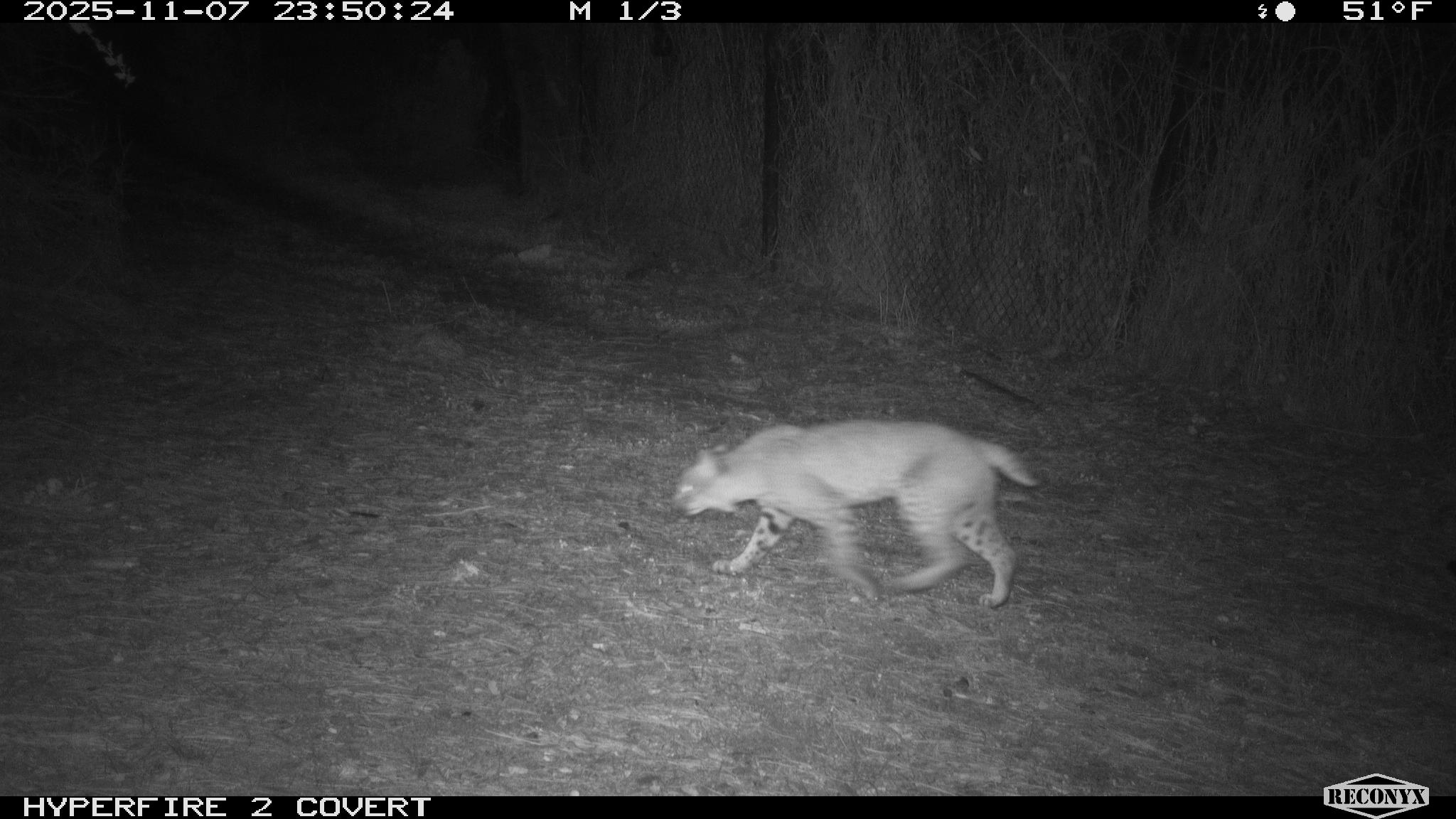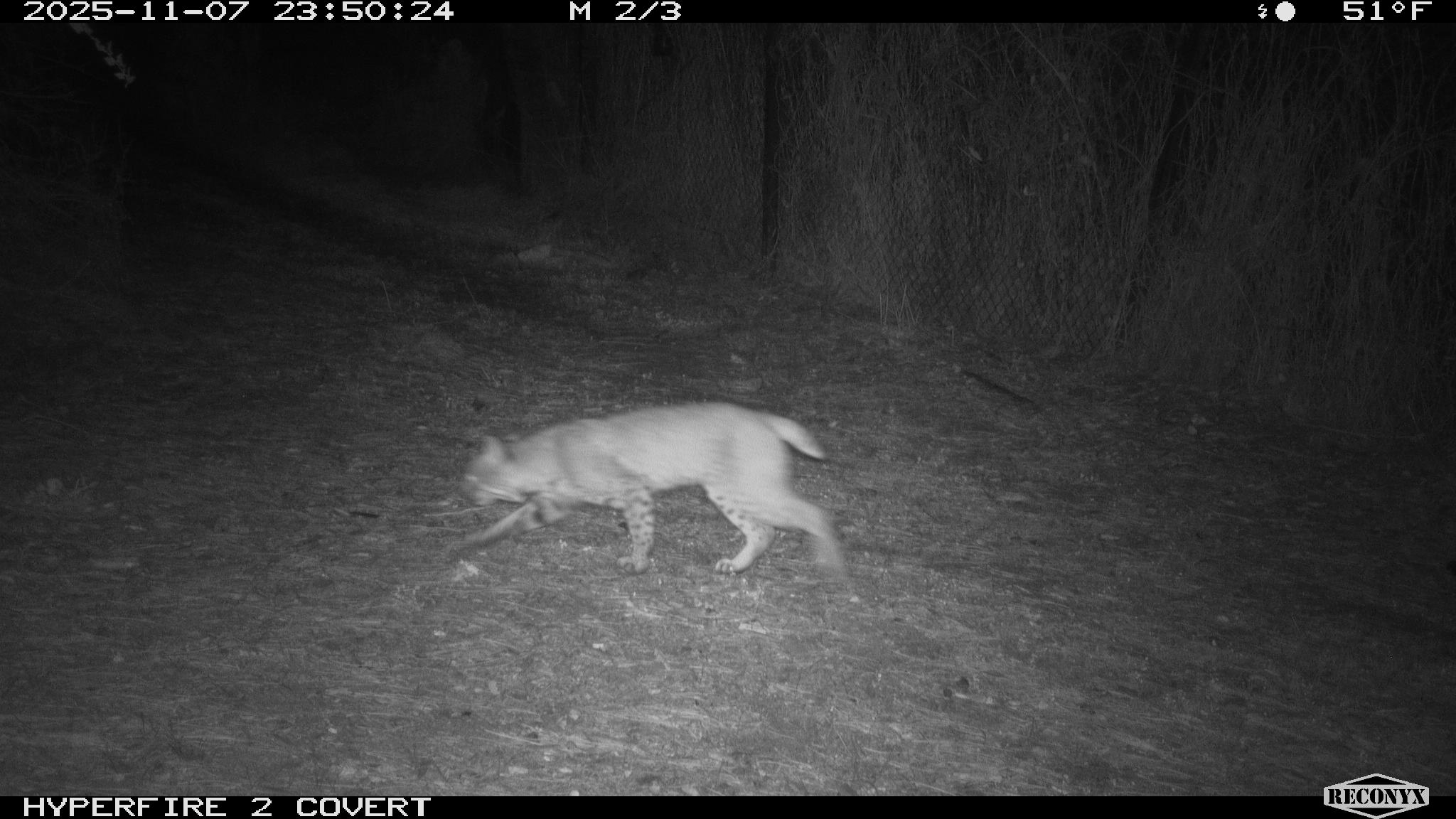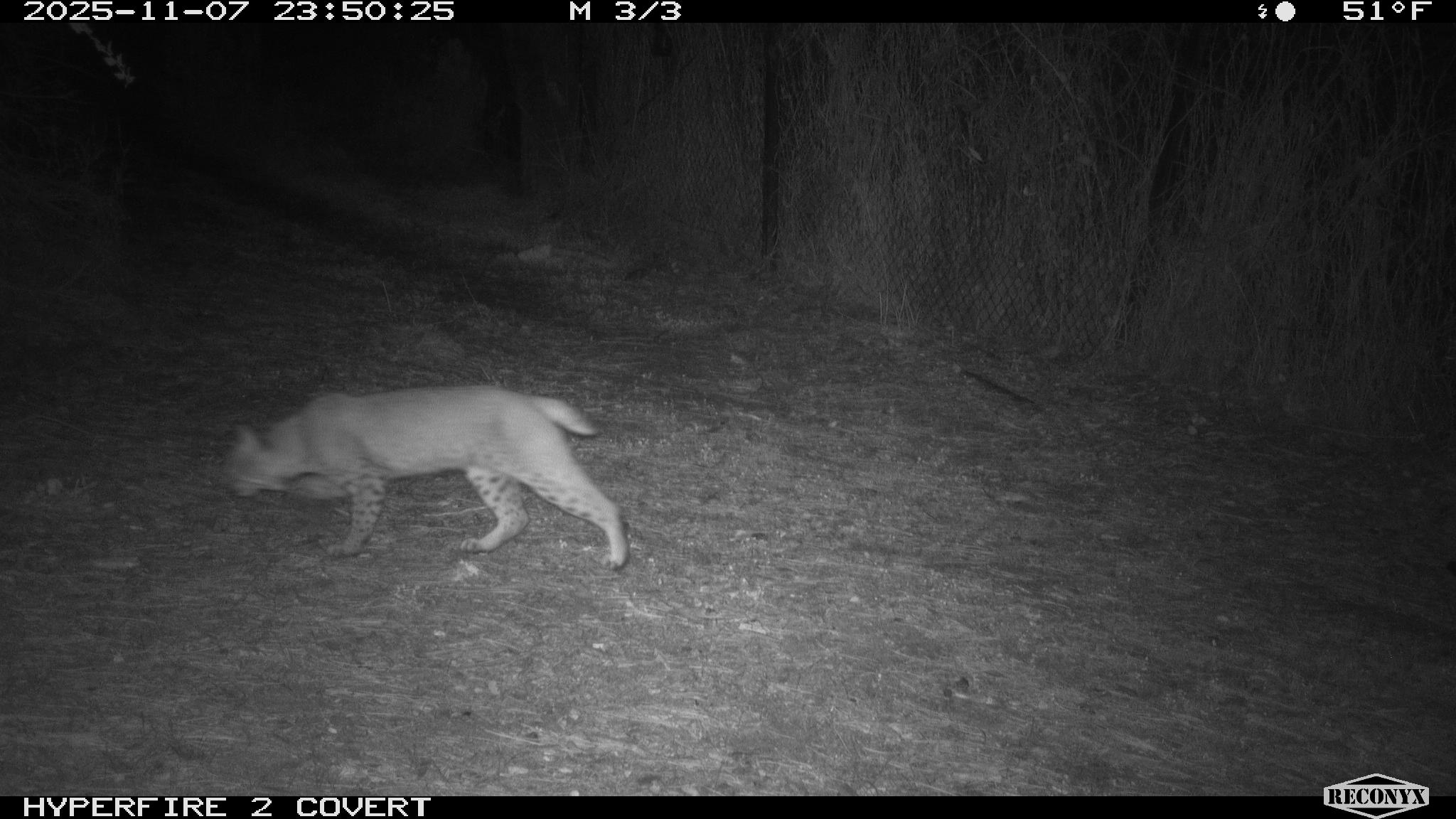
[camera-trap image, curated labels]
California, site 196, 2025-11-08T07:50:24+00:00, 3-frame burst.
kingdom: Animalia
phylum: Chordata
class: Mammalia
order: Carnivora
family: Felidae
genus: Lynx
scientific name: Lynx rufus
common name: bobcat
Bobcat (Lynx rufus).